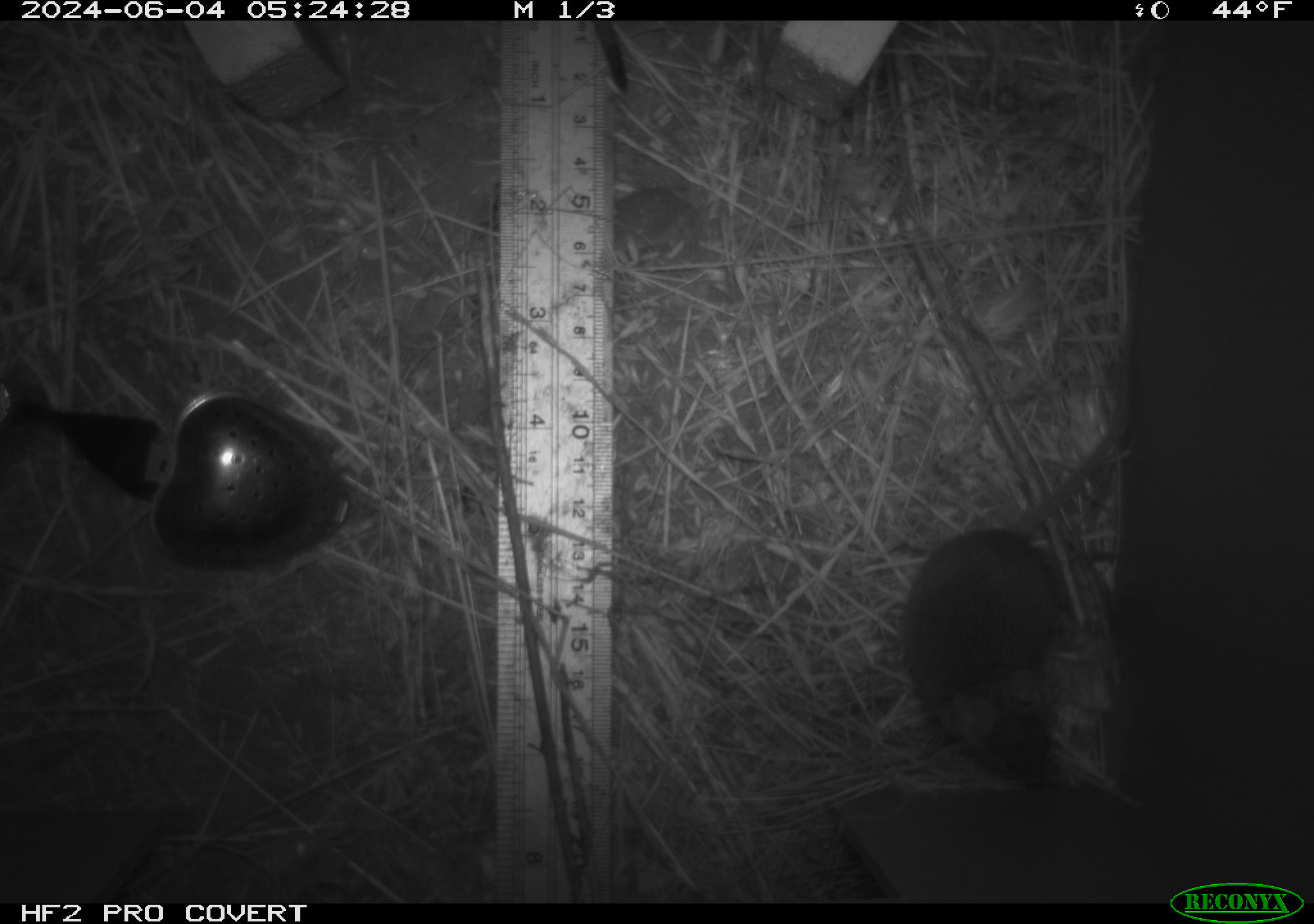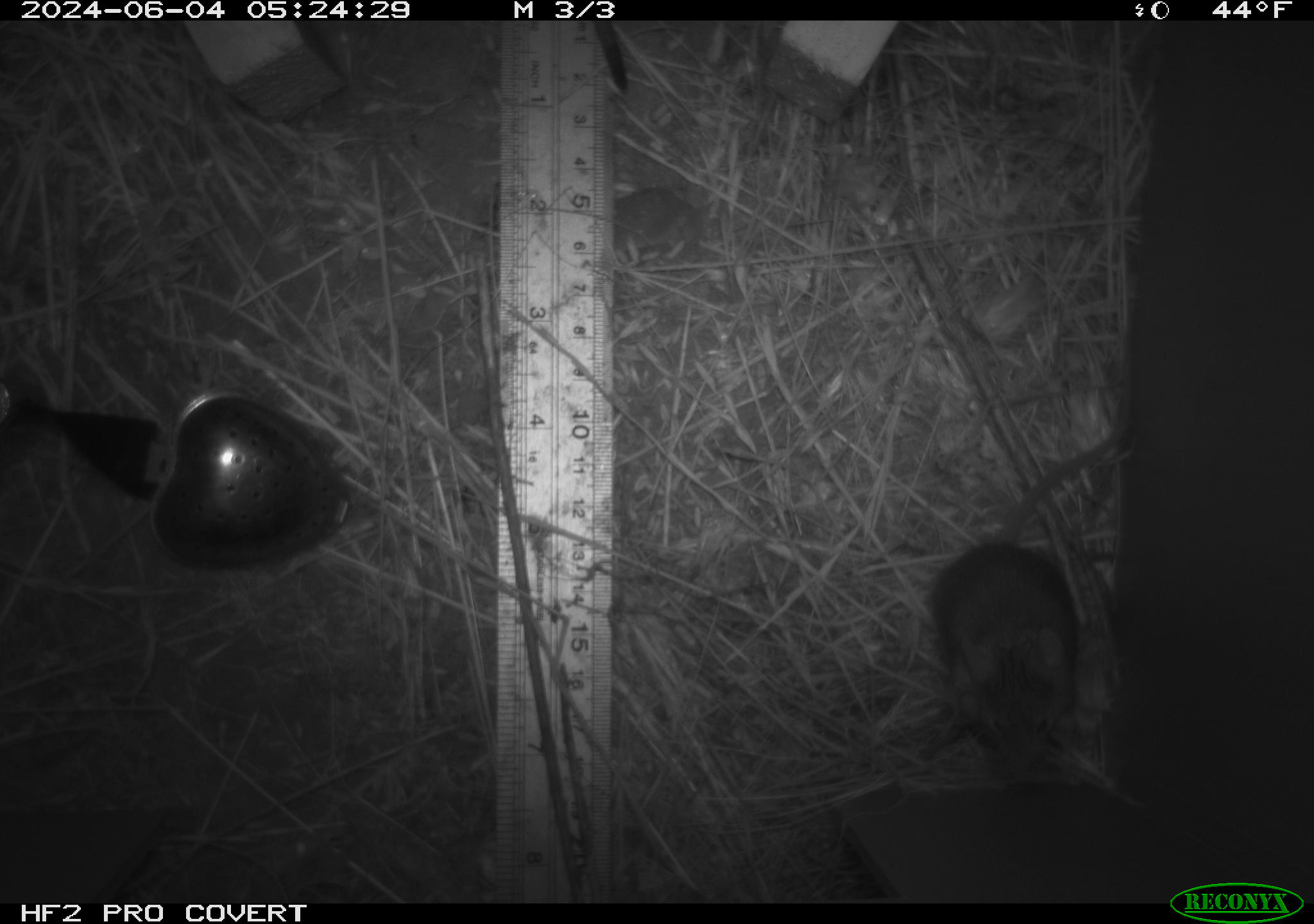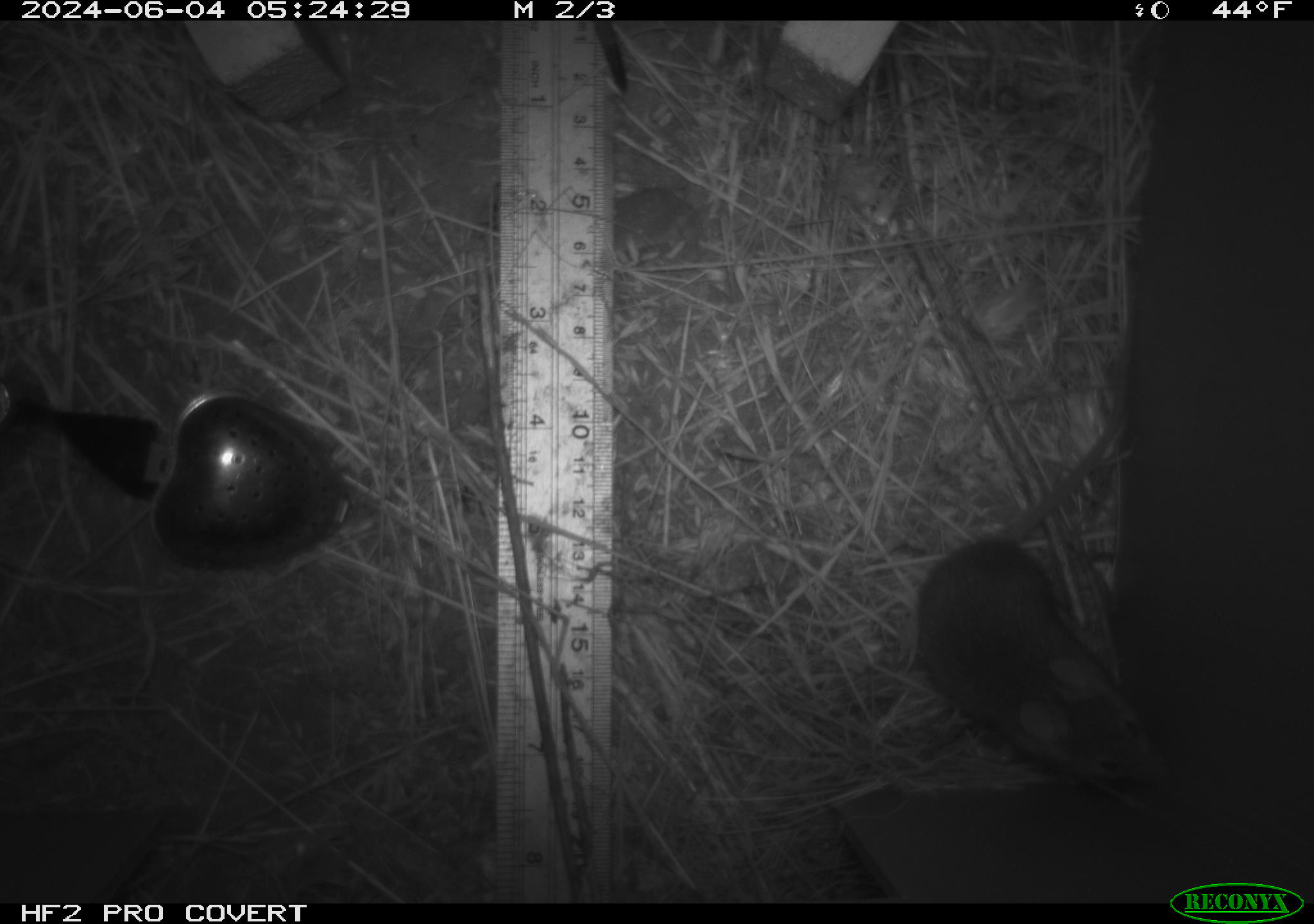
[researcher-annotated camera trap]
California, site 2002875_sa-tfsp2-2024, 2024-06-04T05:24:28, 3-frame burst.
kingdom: Animalia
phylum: Chordata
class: Mammalia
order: Rodentia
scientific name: Rodentia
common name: mouse species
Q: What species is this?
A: Mouse species (Rodentia).